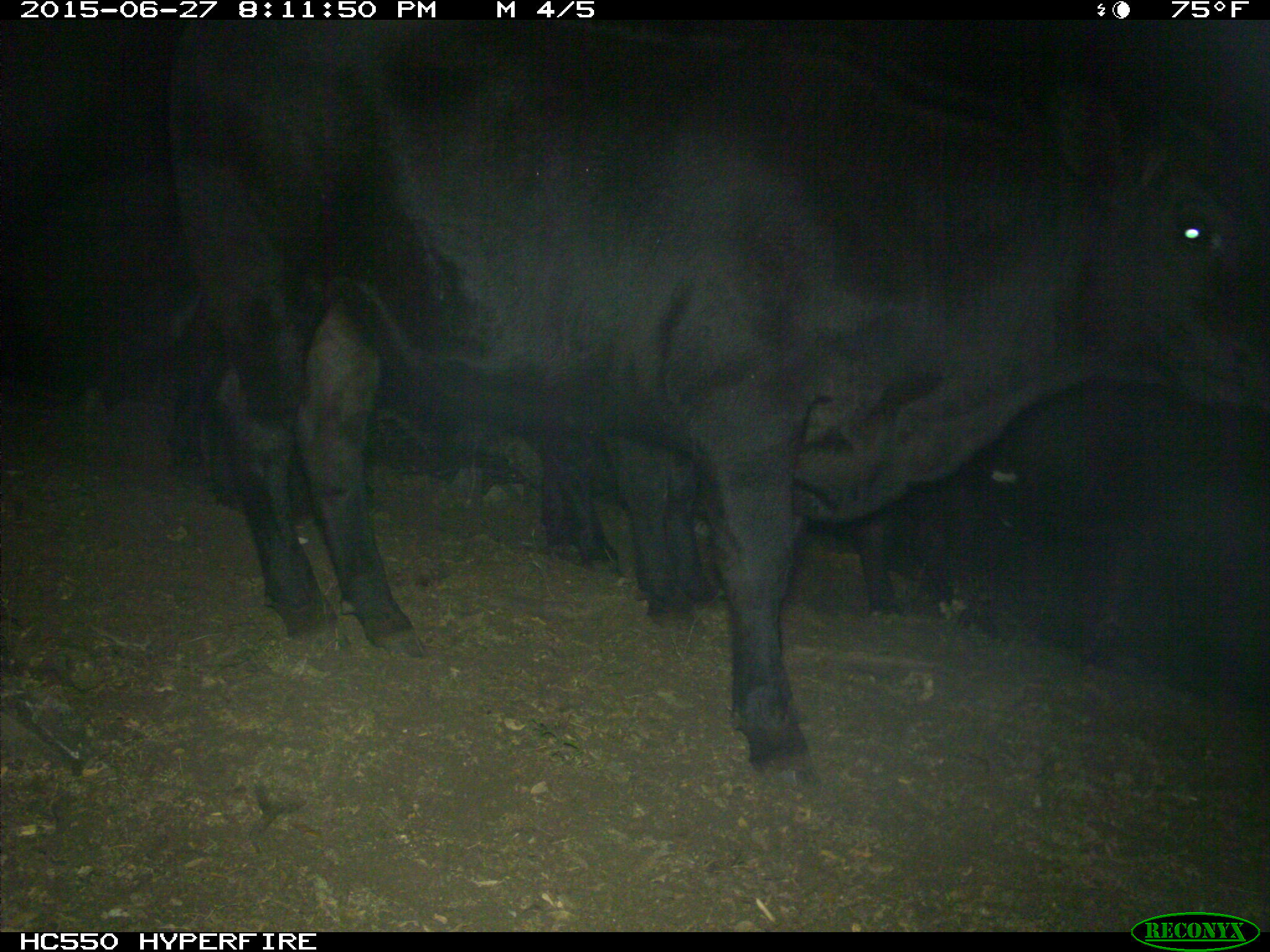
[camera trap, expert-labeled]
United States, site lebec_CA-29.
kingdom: Animalia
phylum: Chordata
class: Mammalia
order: Artiodactyla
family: Bovidae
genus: Bos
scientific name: Bos taurus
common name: domestic cow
Bos taurus (domestic cow).